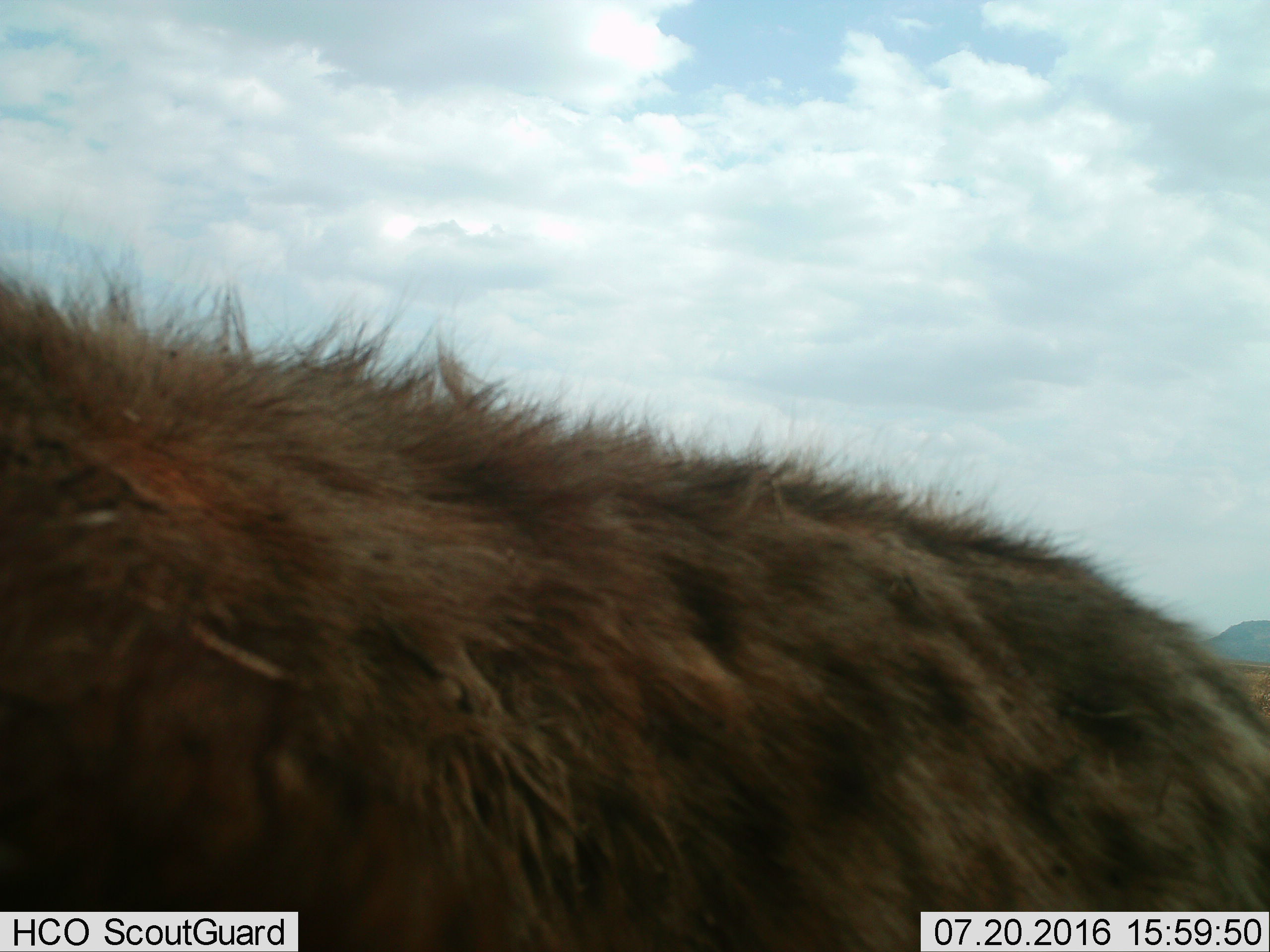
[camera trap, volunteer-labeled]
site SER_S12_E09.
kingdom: Animalia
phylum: Chordata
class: Mammalia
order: Carnivora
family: Hyaenidae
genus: Crocuta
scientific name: Crocuta crocuta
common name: spotted hyena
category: hyenaspotted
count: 1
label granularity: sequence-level